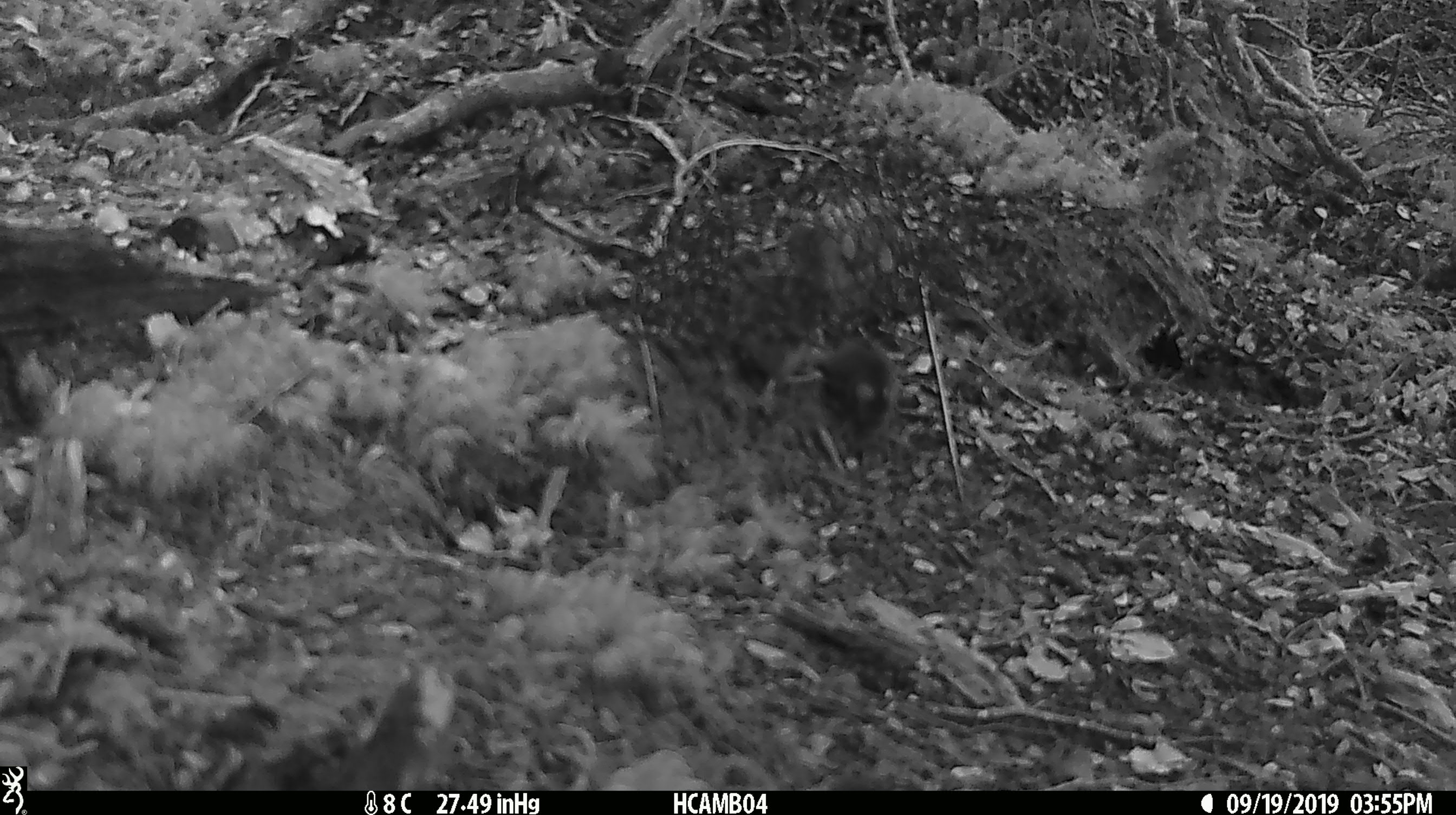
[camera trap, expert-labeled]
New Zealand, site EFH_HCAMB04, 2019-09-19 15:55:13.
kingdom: Animalia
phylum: Chordata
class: Mammalia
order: Rodentia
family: Muridae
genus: Mus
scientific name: Mus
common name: mouse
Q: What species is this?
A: Mouse (Mus).